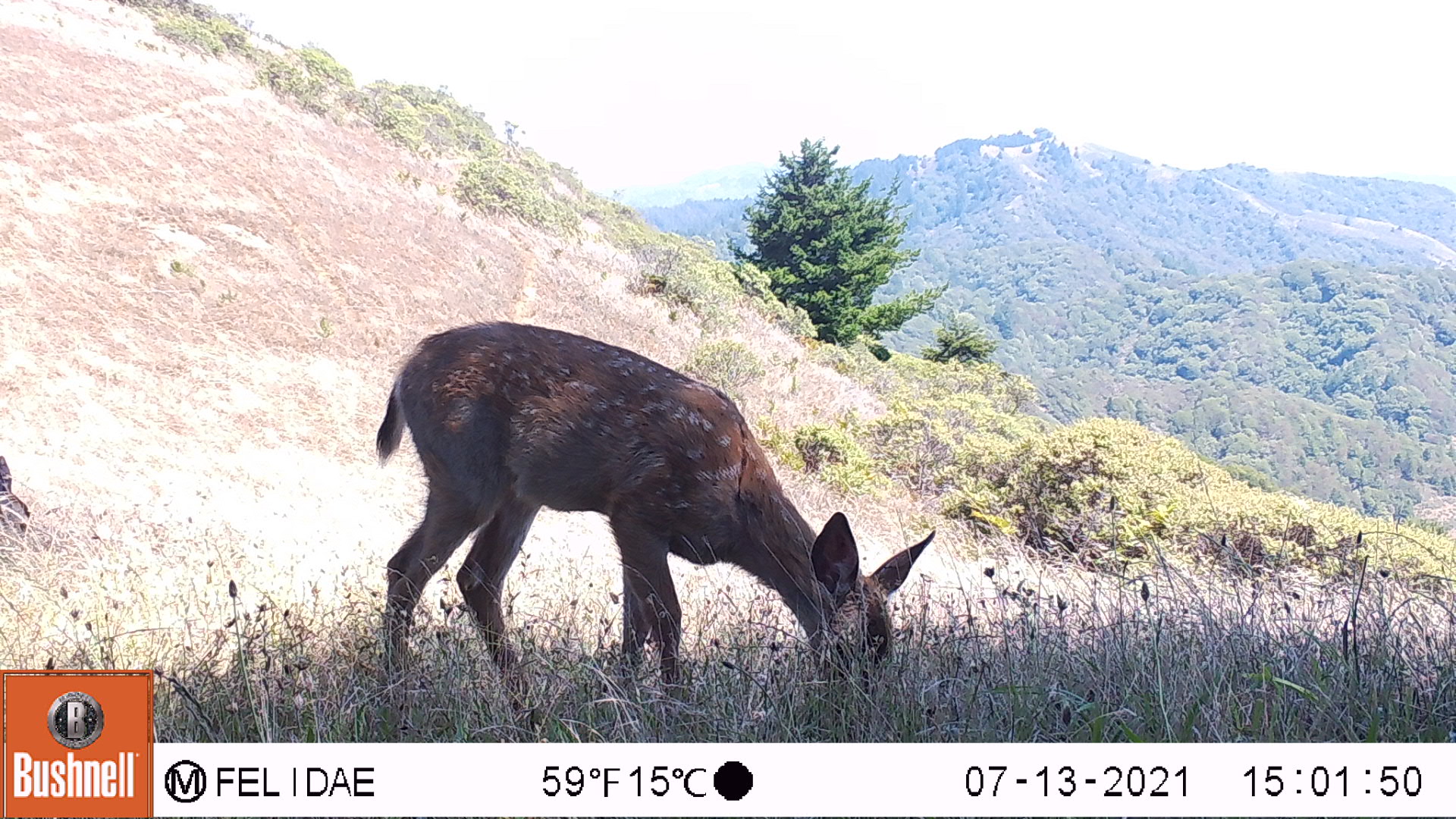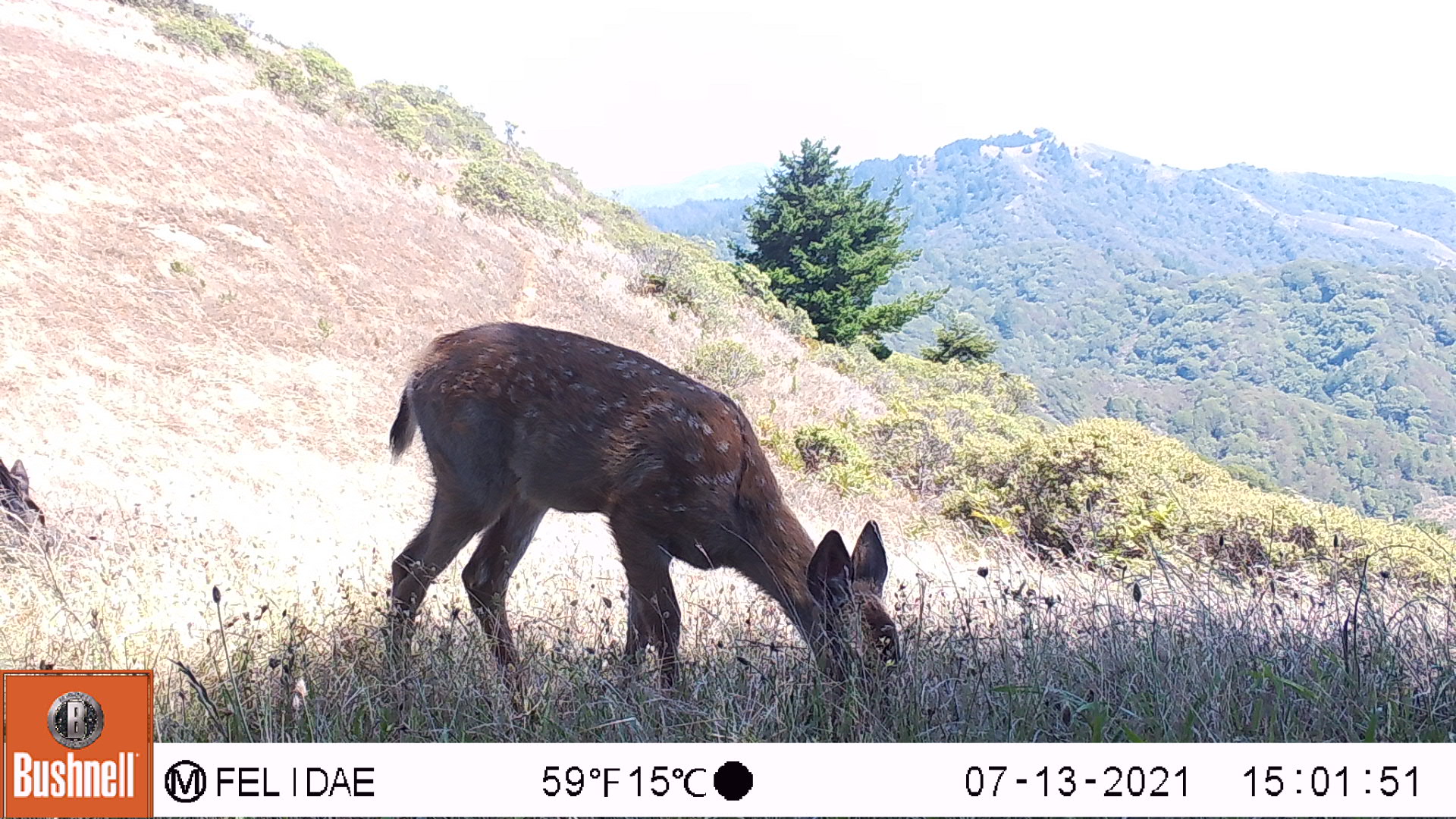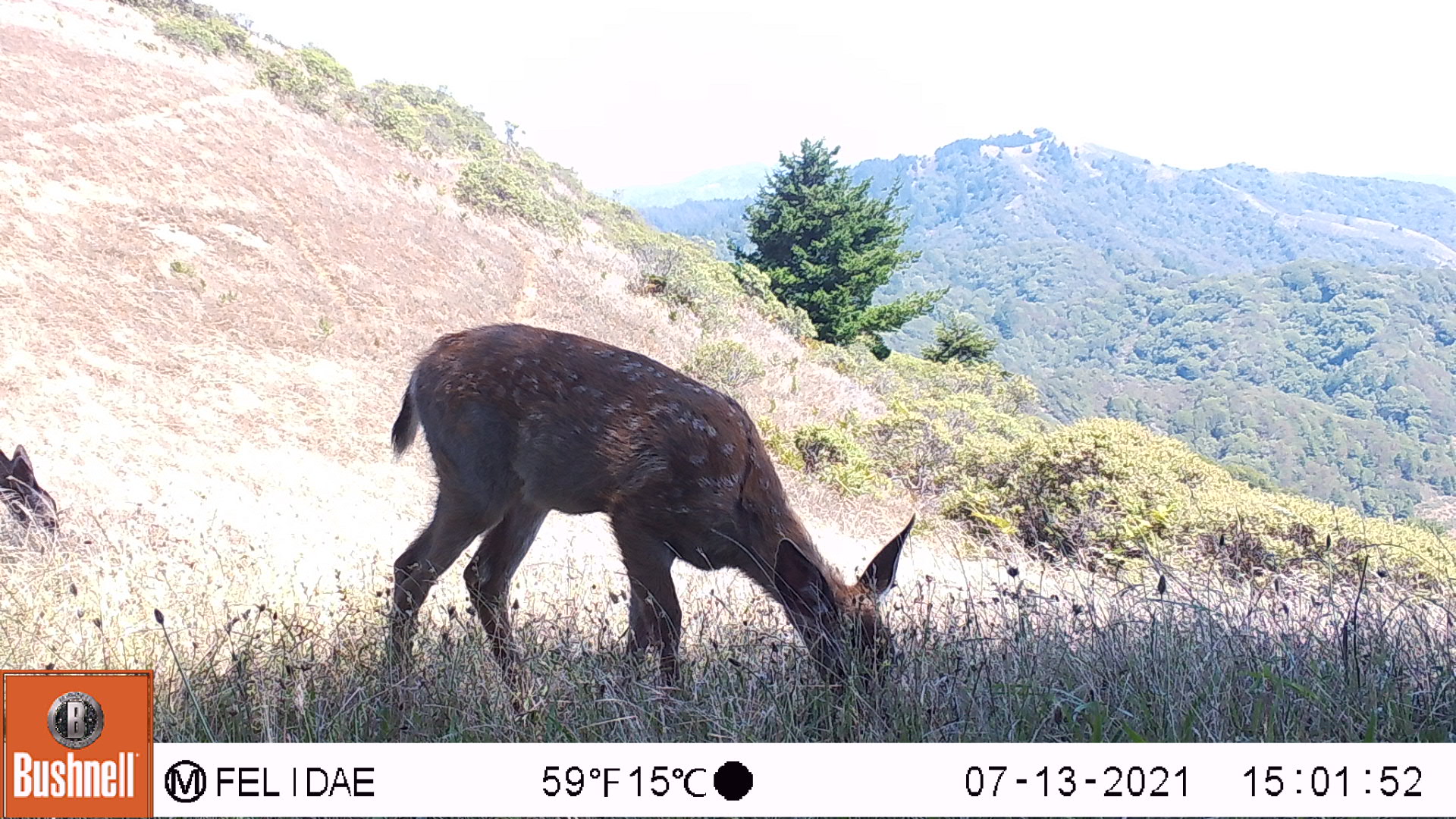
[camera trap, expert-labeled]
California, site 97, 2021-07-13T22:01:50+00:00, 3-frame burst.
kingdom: Animalia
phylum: Chordata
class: Mammalia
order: Artiodactyla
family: Cervidae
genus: Odocoileus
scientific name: Odocoileus hemionus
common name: mule deer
Mule deer (Odocoileus hemionus).